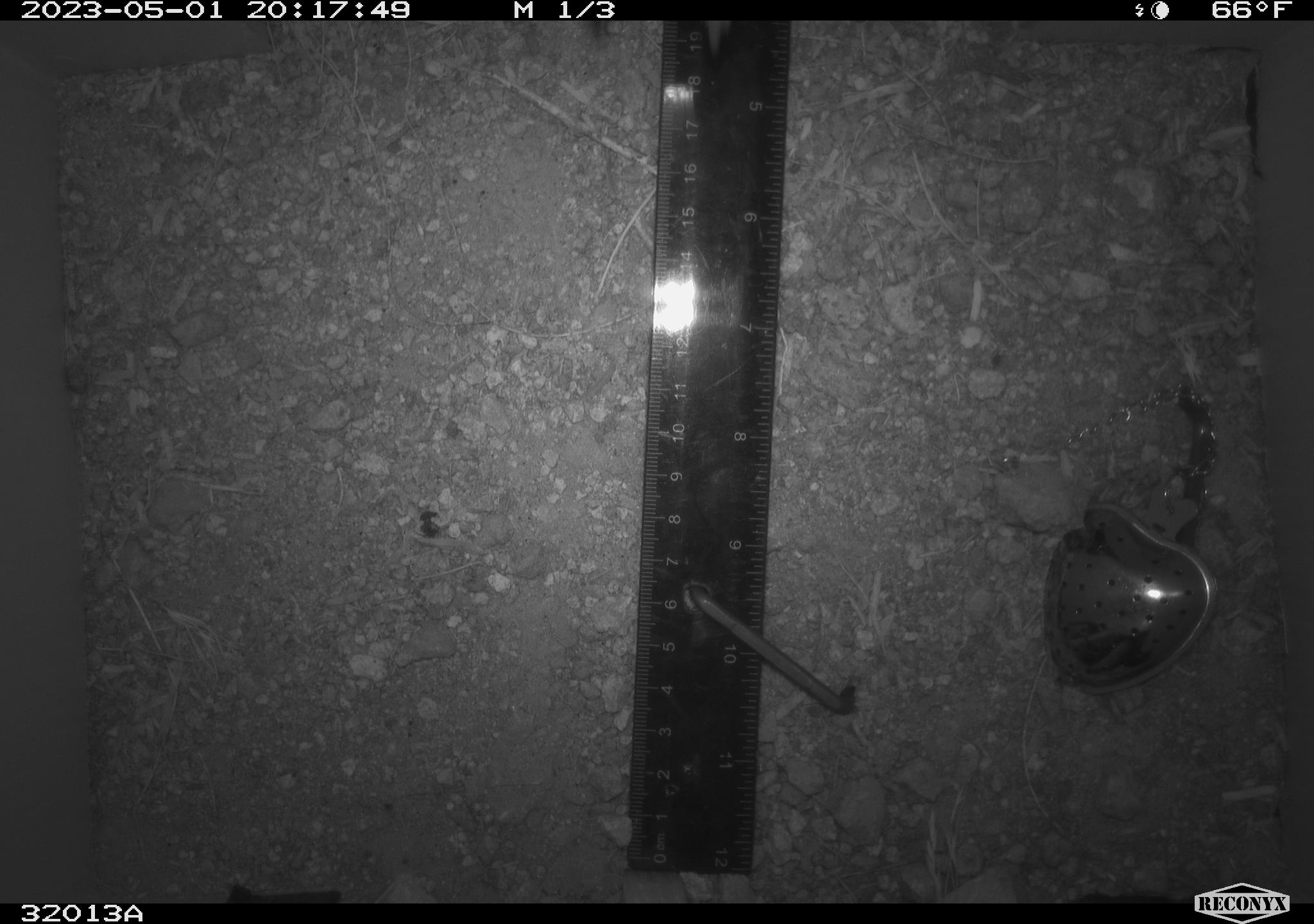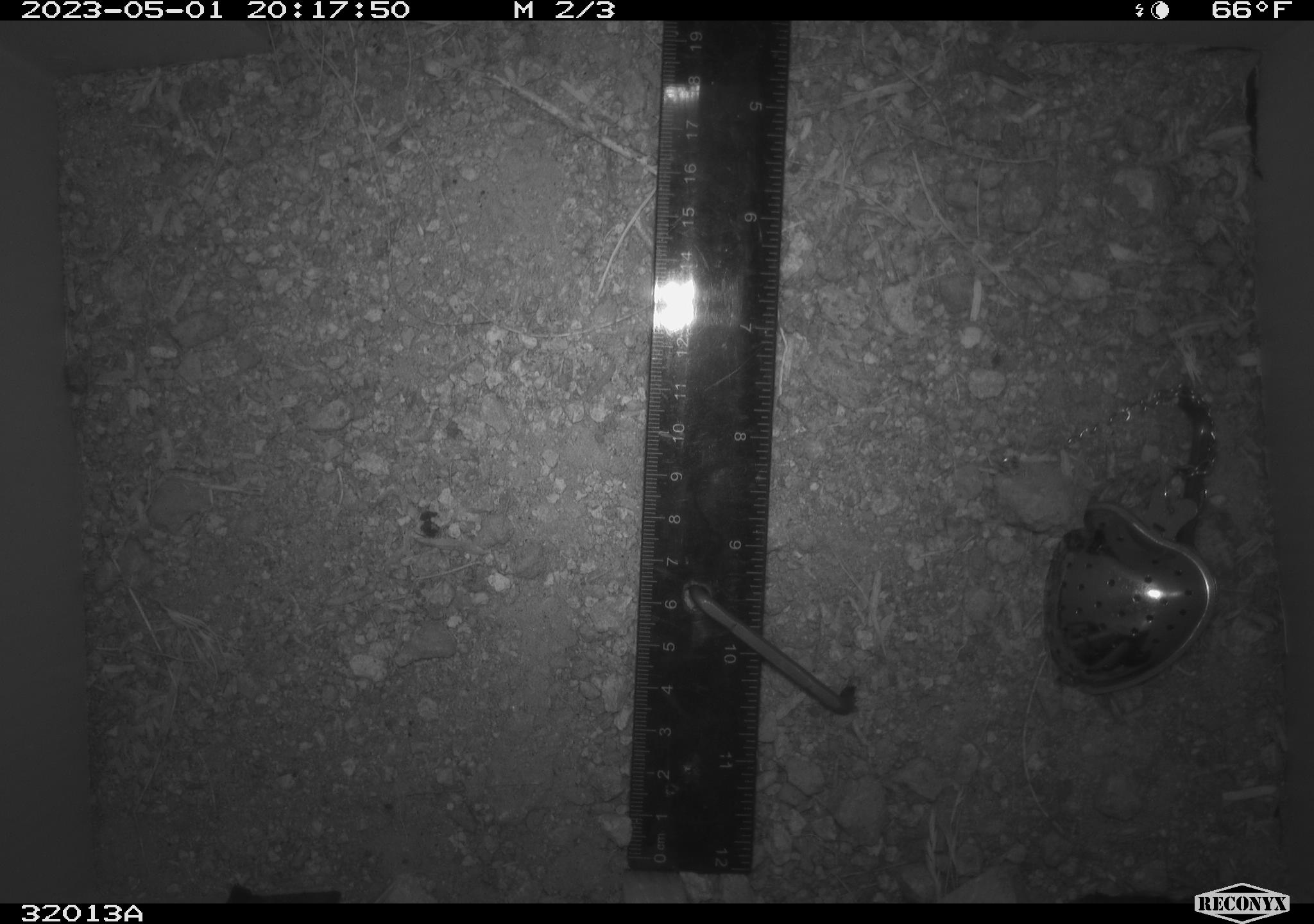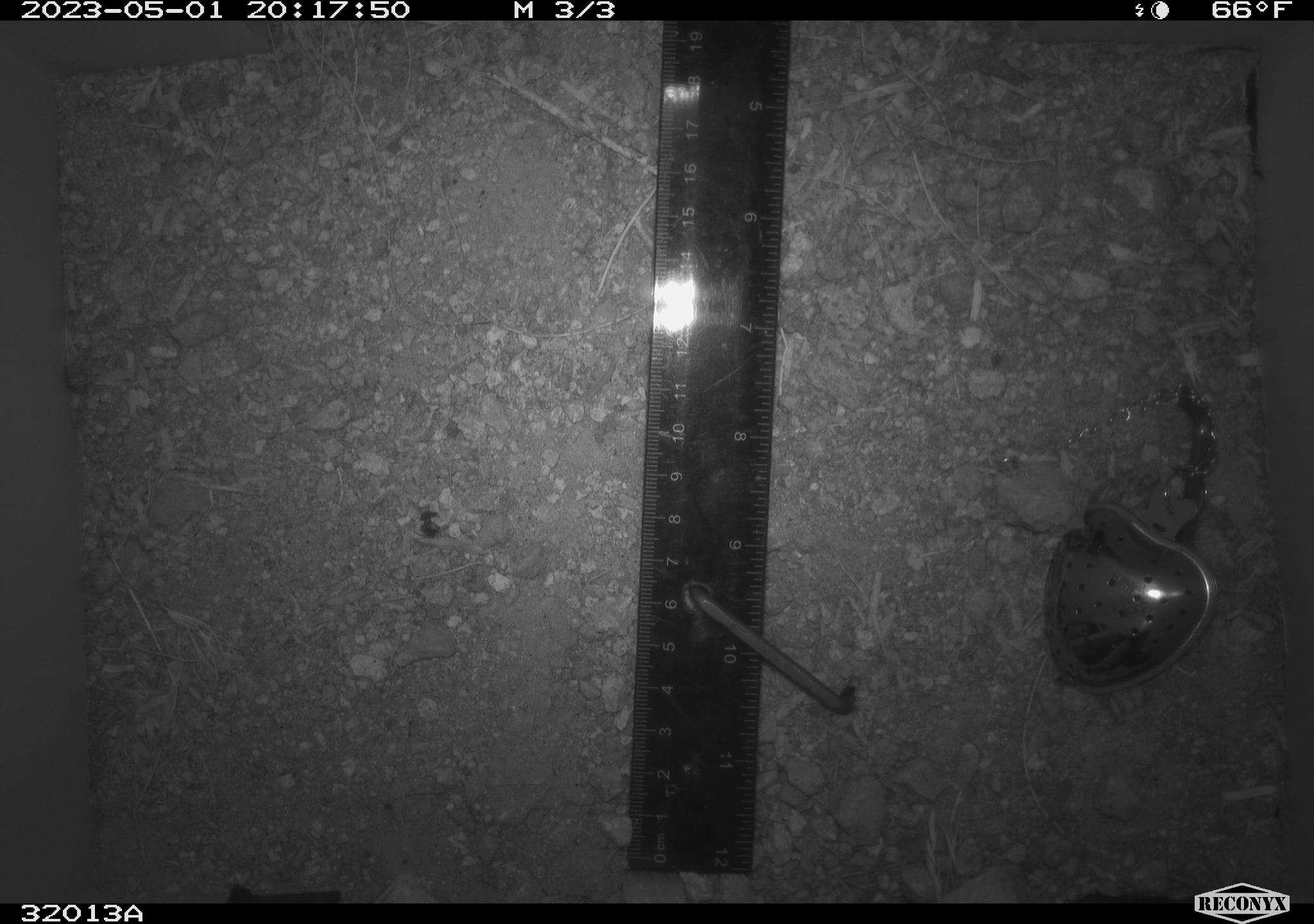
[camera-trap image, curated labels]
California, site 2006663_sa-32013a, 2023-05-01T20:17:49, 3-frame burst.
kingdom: Animalia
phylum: Chordata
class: Reptilia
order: Squamata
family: Phrynosomatidae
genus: Sceloporus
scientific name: Sceloporus graciosus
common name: common sagebrush lizard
Common sagebrush lizard (Sceloporus graciosus).